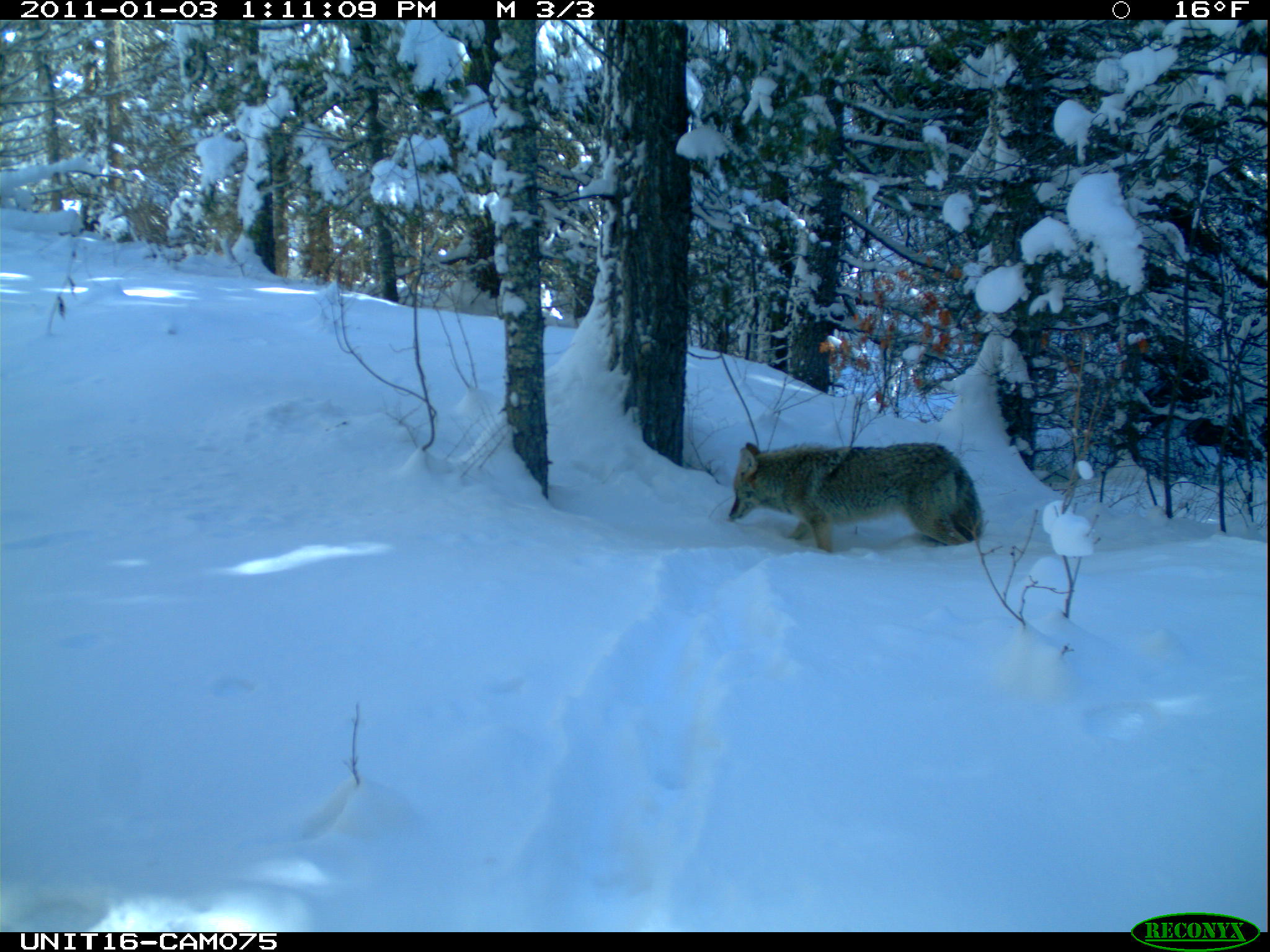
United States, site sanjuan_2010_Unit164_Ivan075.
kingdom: Animalia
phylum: Chordata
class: Mammalia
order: Carnivora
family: Canidae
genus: Canis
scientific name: Canis latrans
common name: coyote